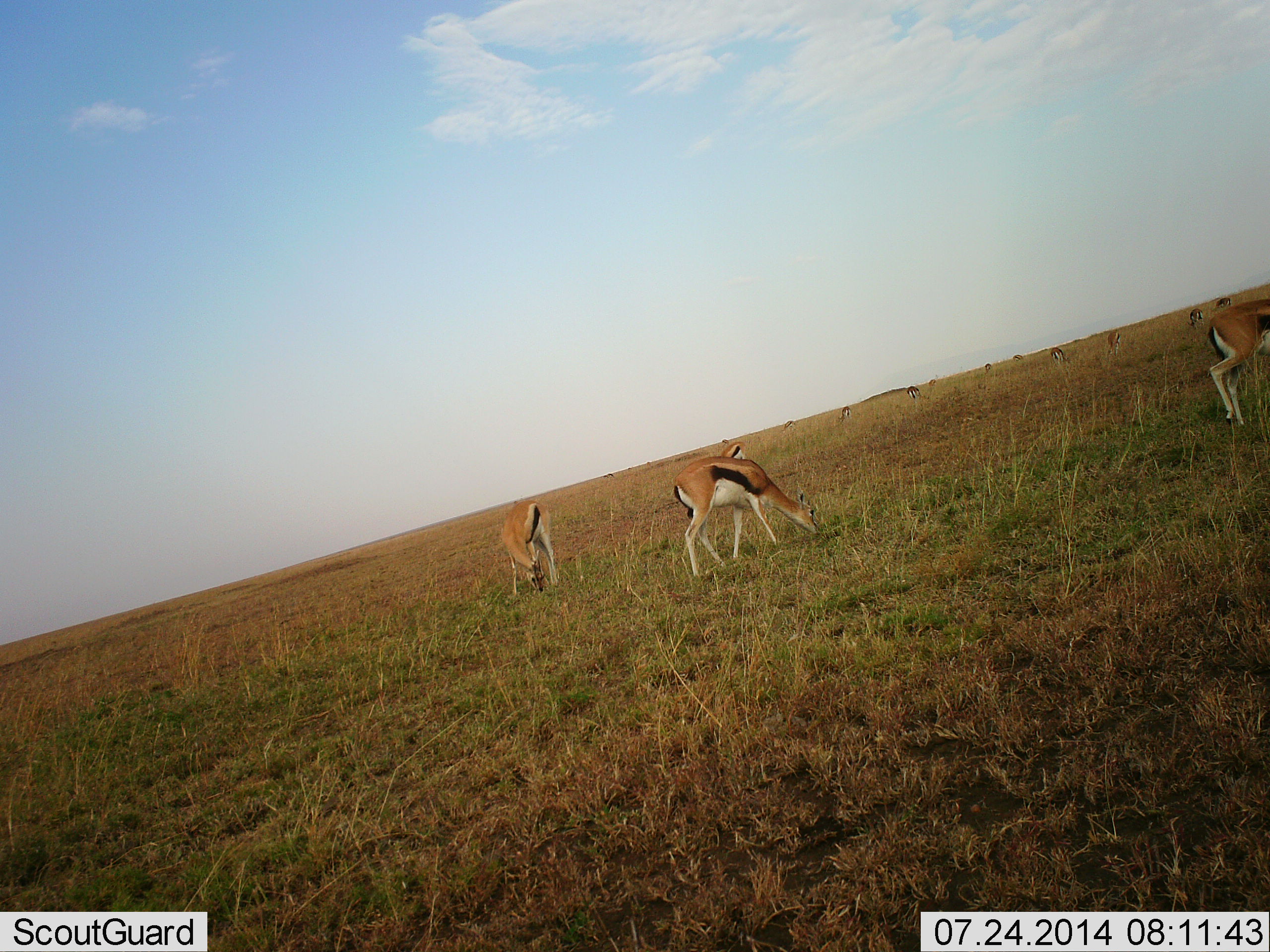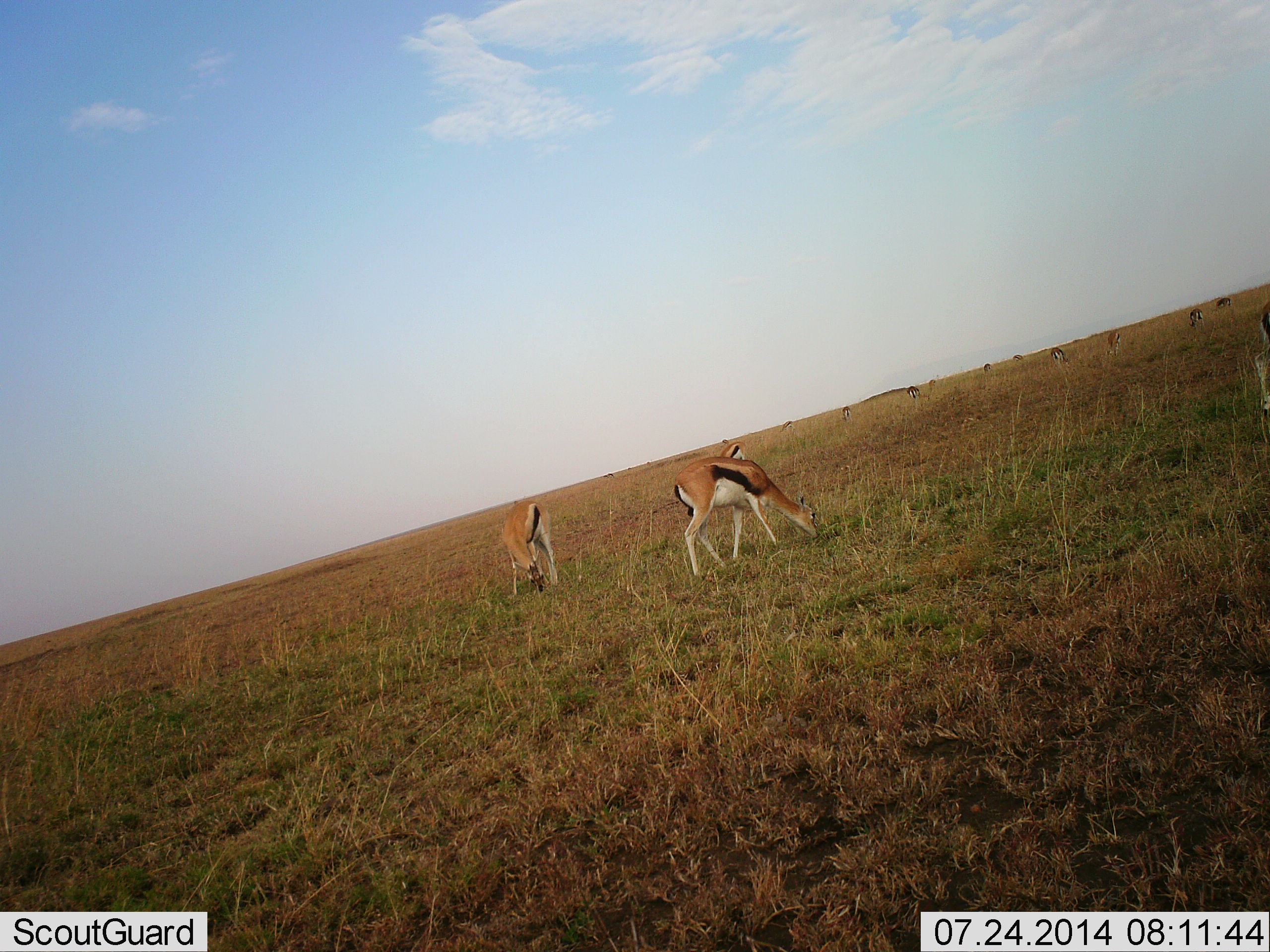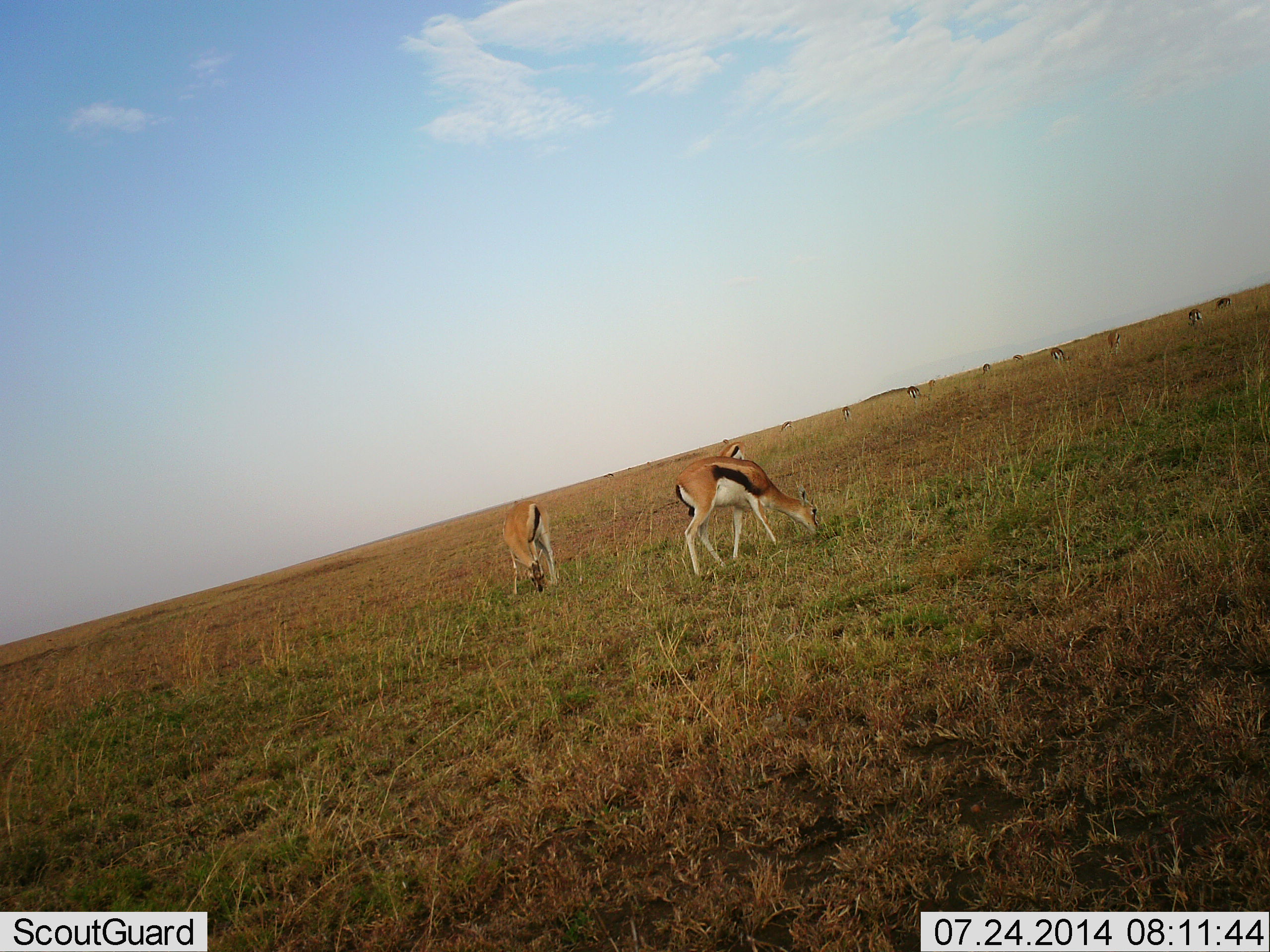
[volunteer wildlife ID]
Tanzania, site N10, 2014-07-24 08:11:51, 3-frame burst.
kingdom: Animalia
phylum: Chordata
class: Mammalia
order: Artiodactyla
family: Bovidae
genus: Eudorcas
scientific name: Eudorcas thomsonii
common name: thomson's gazelle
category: gazellethomsons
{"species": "gazellethomsons (thomson's gazelle) (Eudorcas thomsonii)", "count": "11-50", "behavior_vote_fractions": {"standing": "30%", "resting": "0%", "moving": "50%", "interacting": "0%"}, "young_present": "0%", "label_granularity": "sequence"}